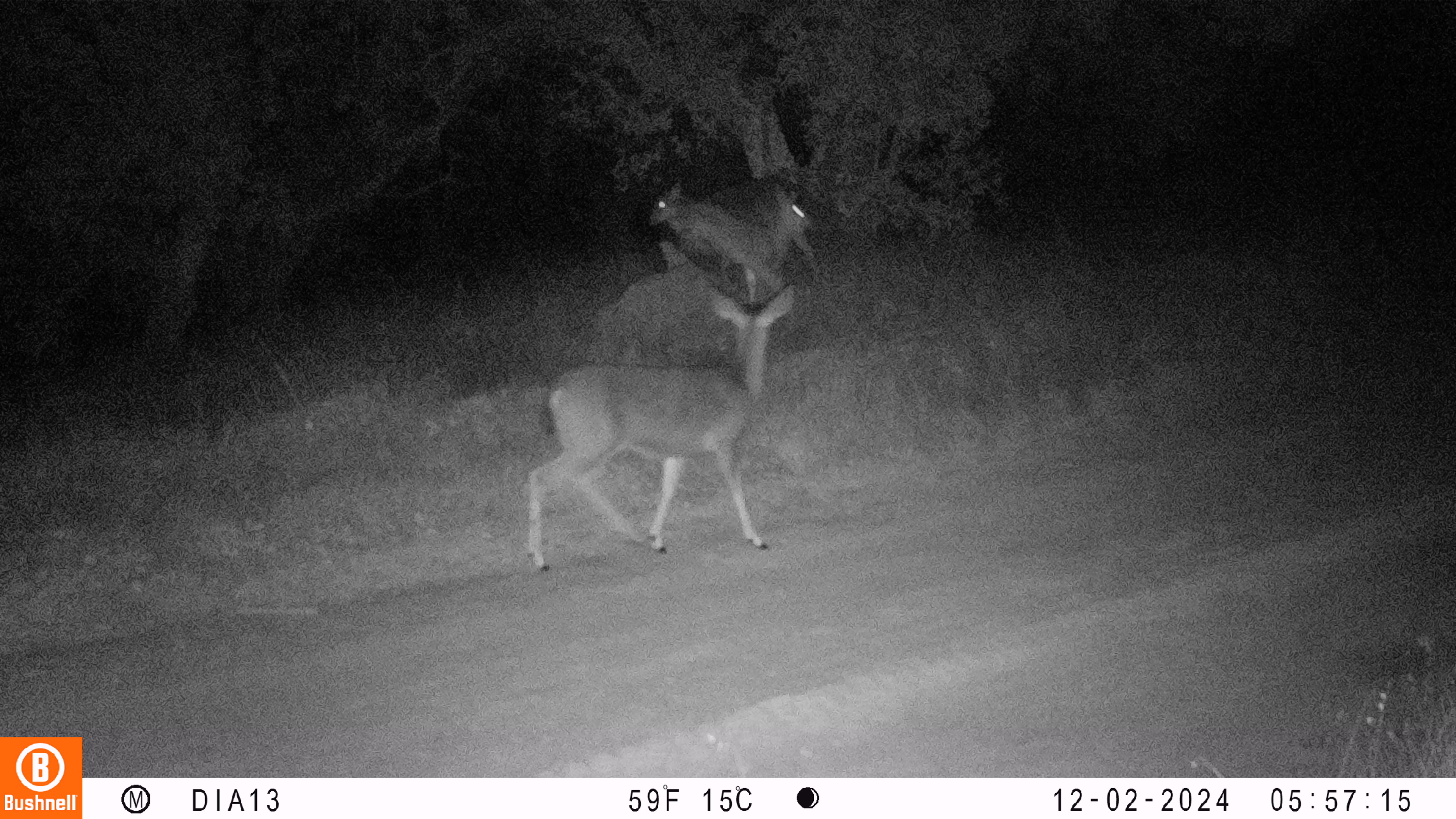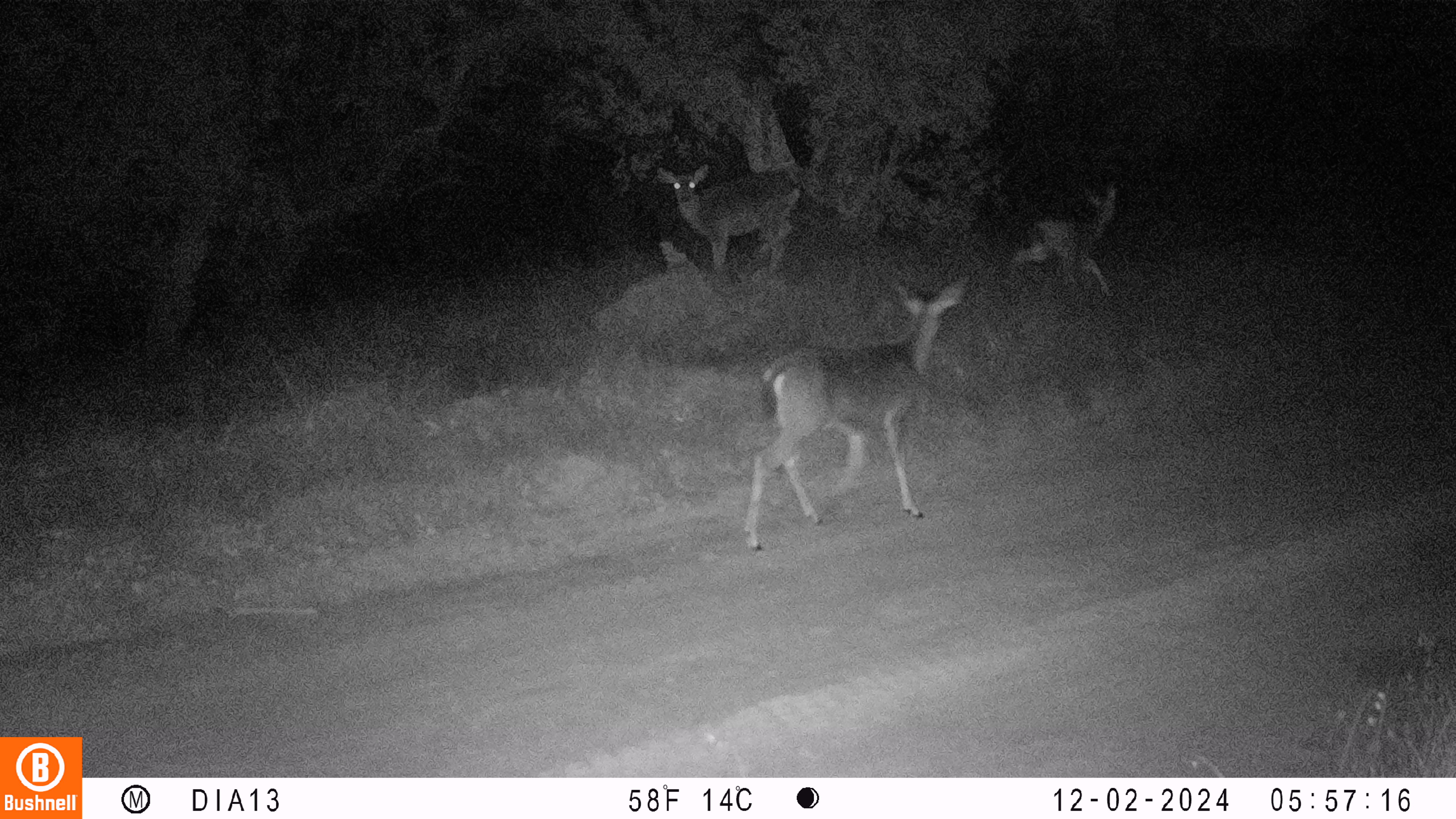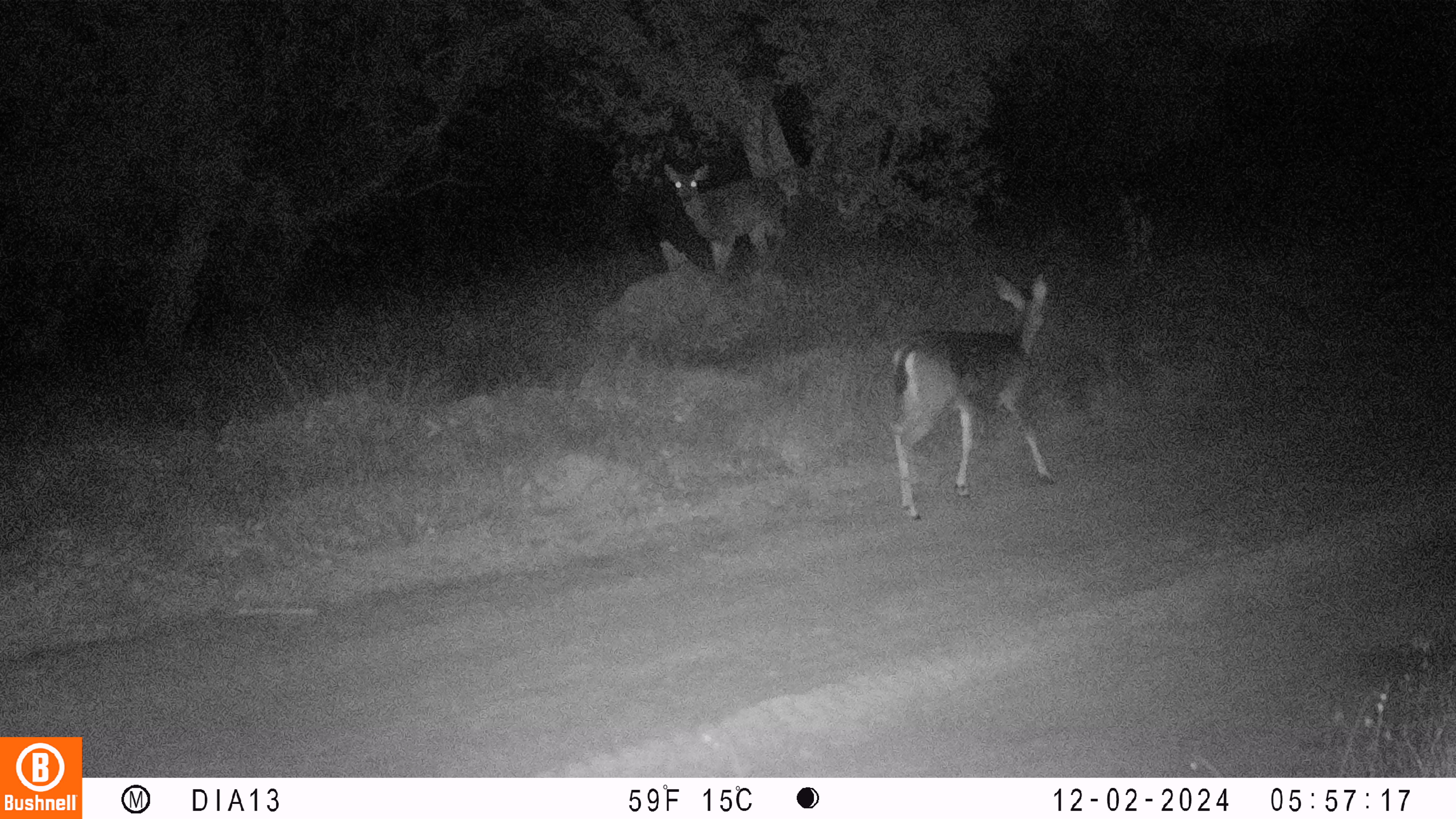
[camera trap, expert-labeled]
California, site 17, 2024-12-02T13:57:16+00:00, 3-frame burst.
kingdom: Animalia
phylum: Chordata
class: Mammalia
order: Artiodactyla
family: Cervidae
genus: Odocoileus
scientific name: Odocoileus hemionus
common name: mule deer